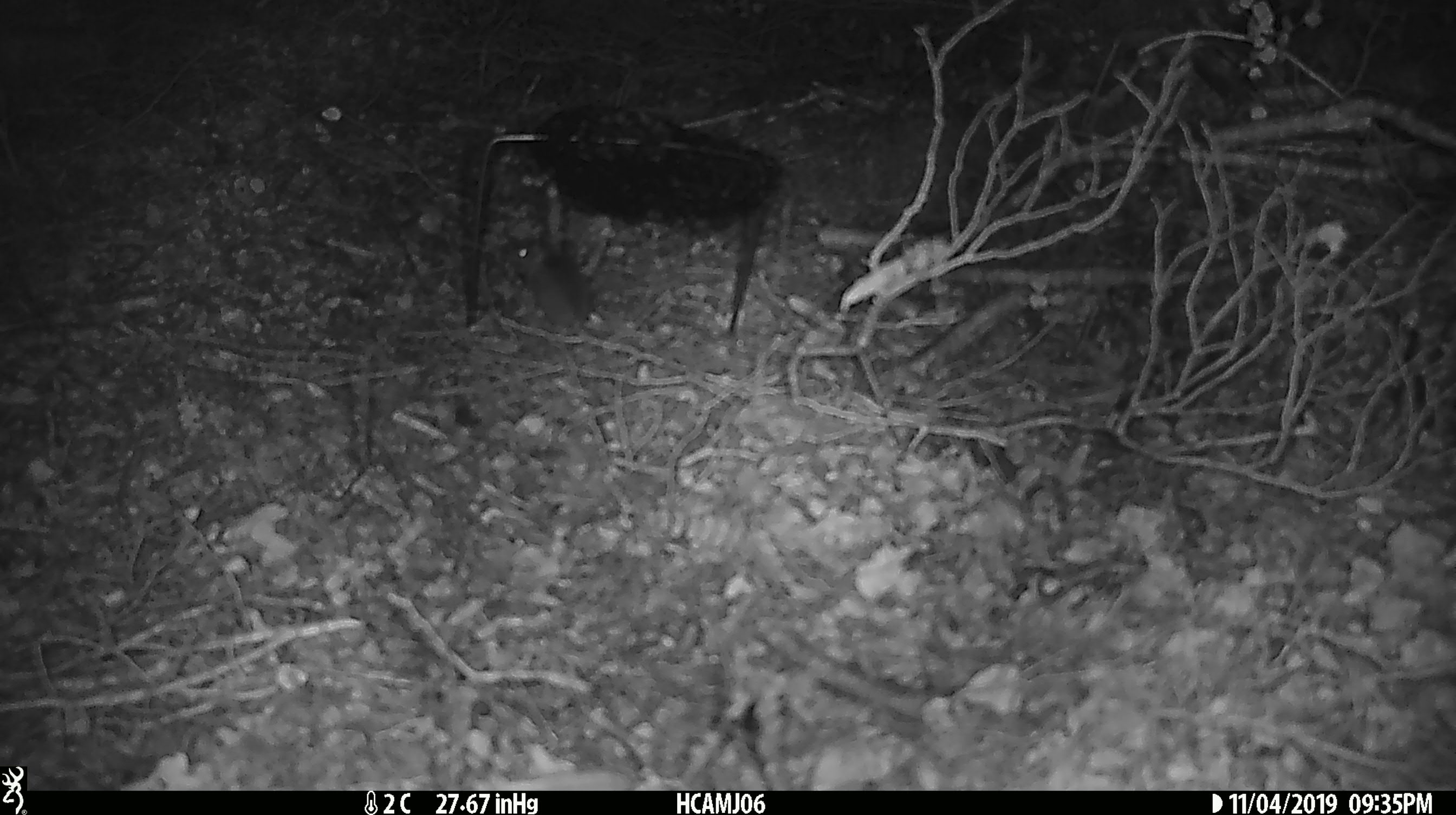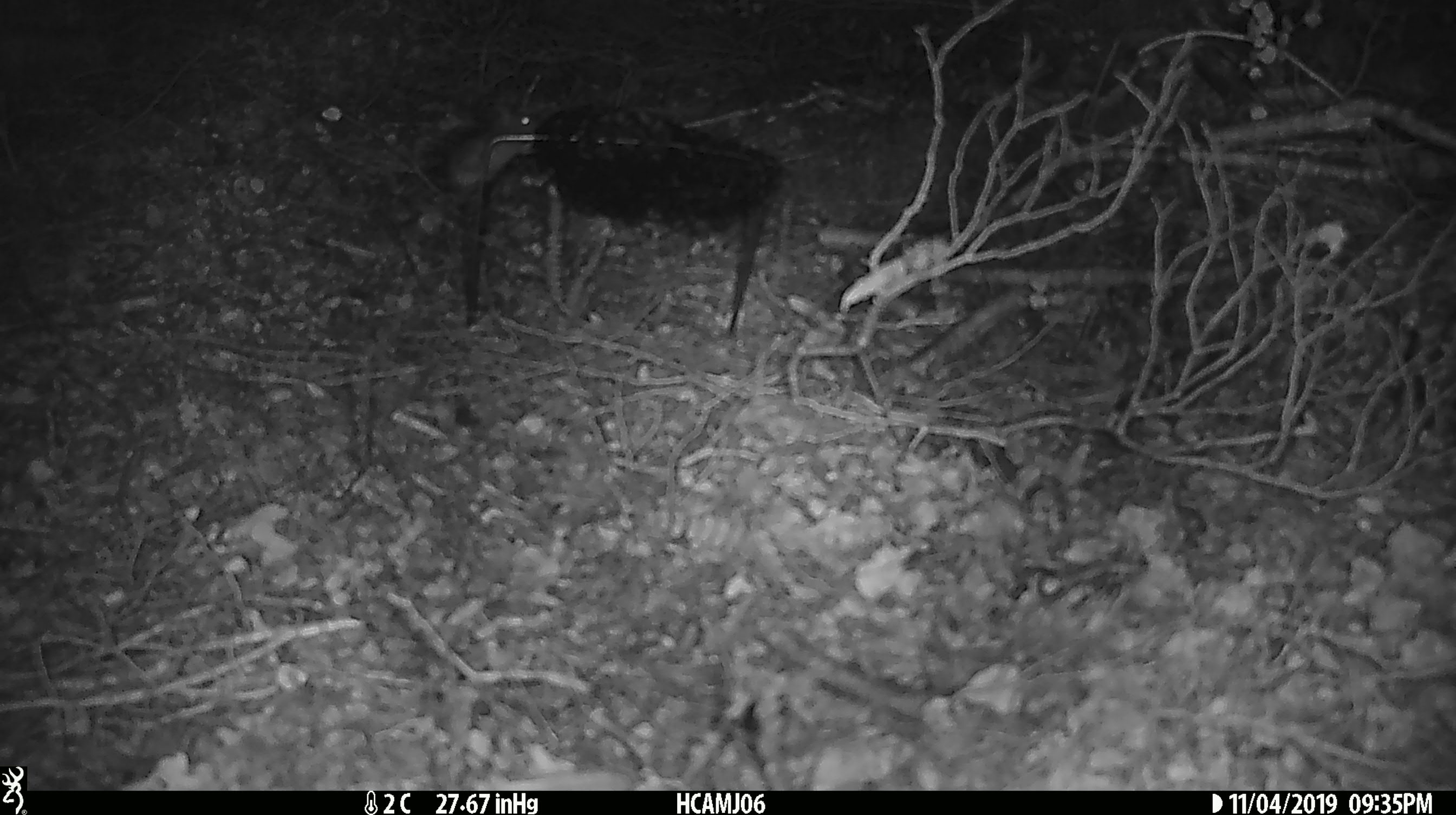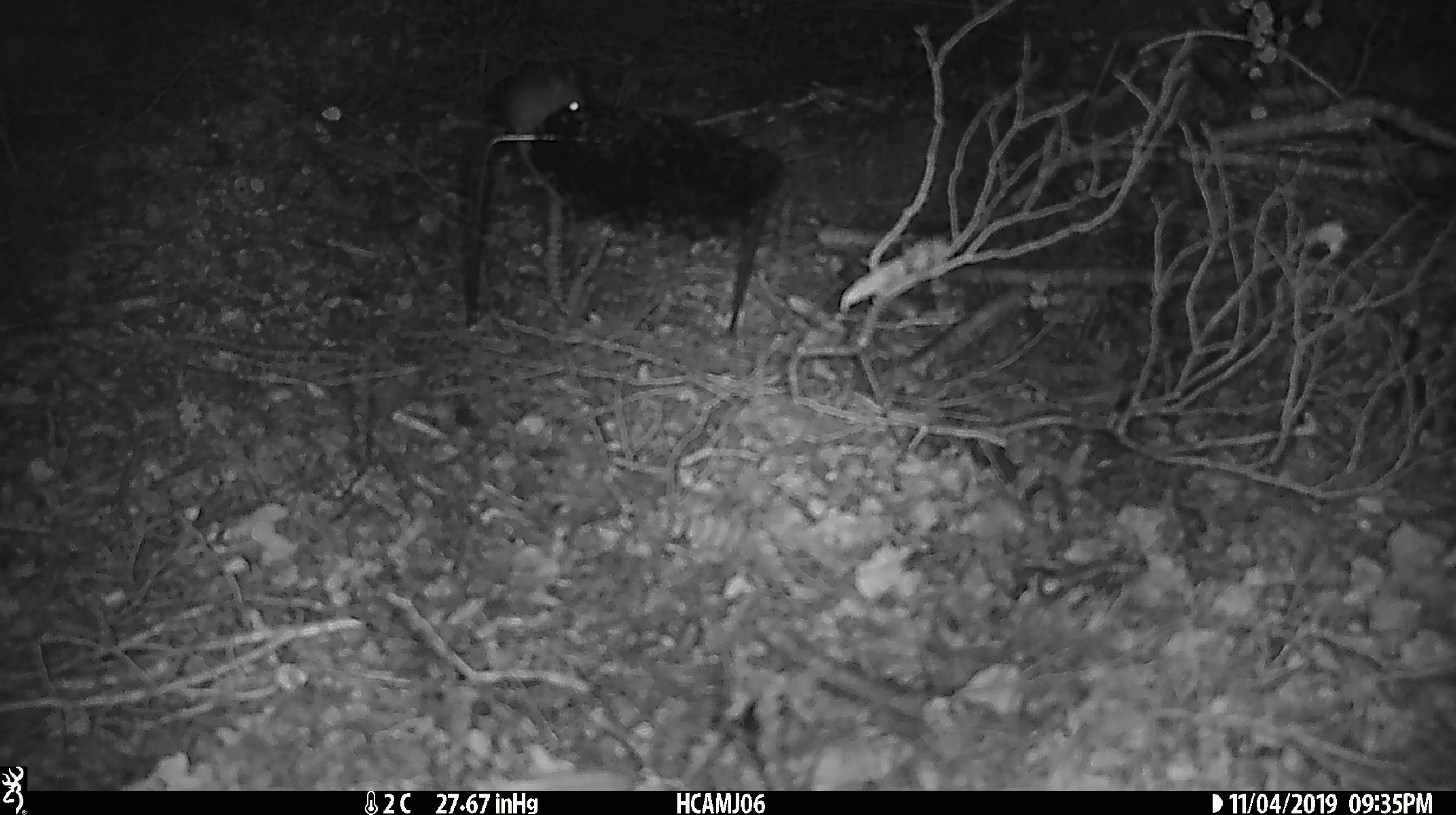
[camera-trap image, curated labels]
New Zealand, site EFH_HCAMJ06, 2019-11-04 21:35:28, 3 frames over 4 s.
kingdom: Animalia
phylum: Chordata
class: Mammalia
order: Rodentia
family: Muridae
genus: Mus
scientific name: Mus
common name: mouse